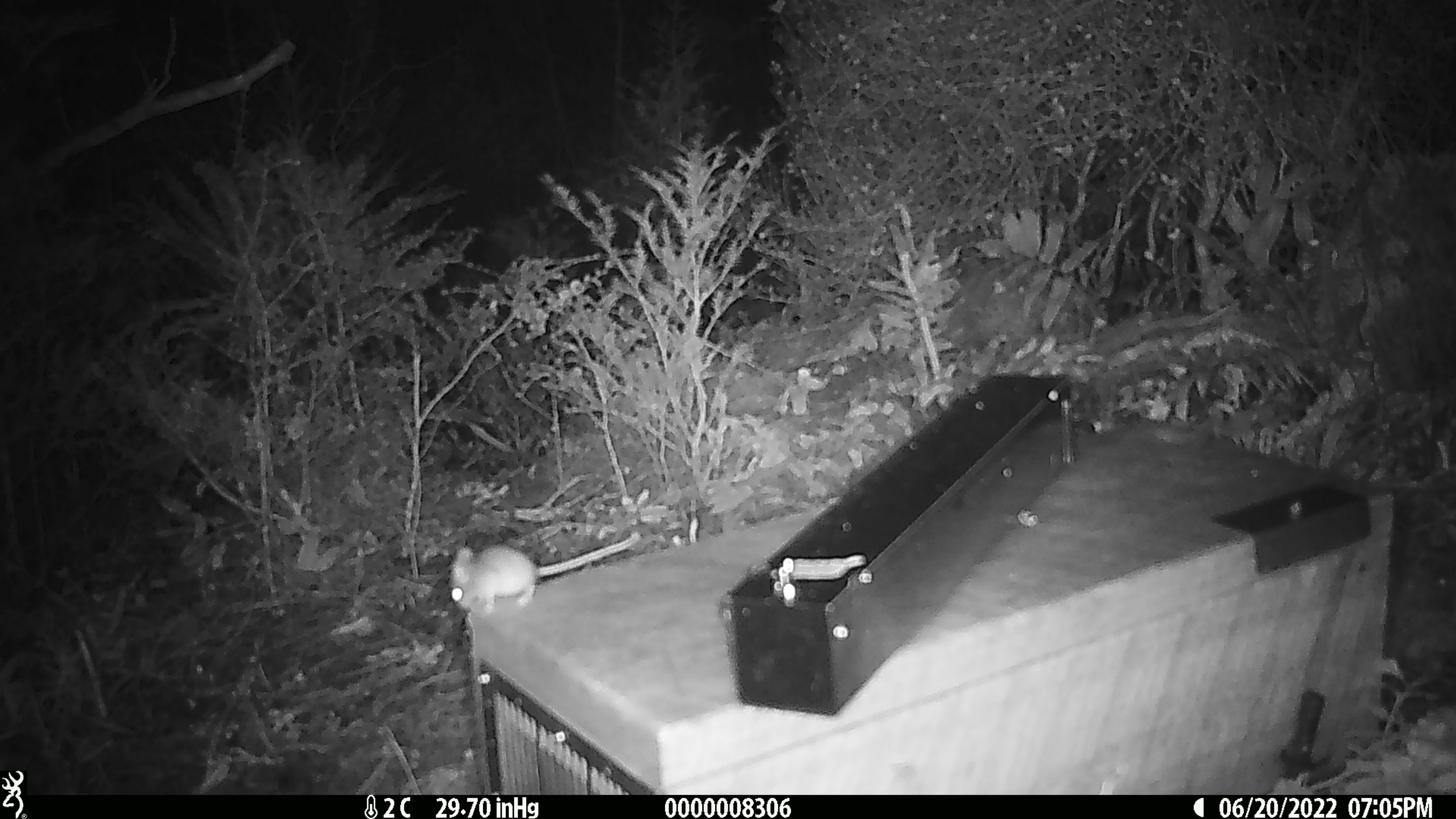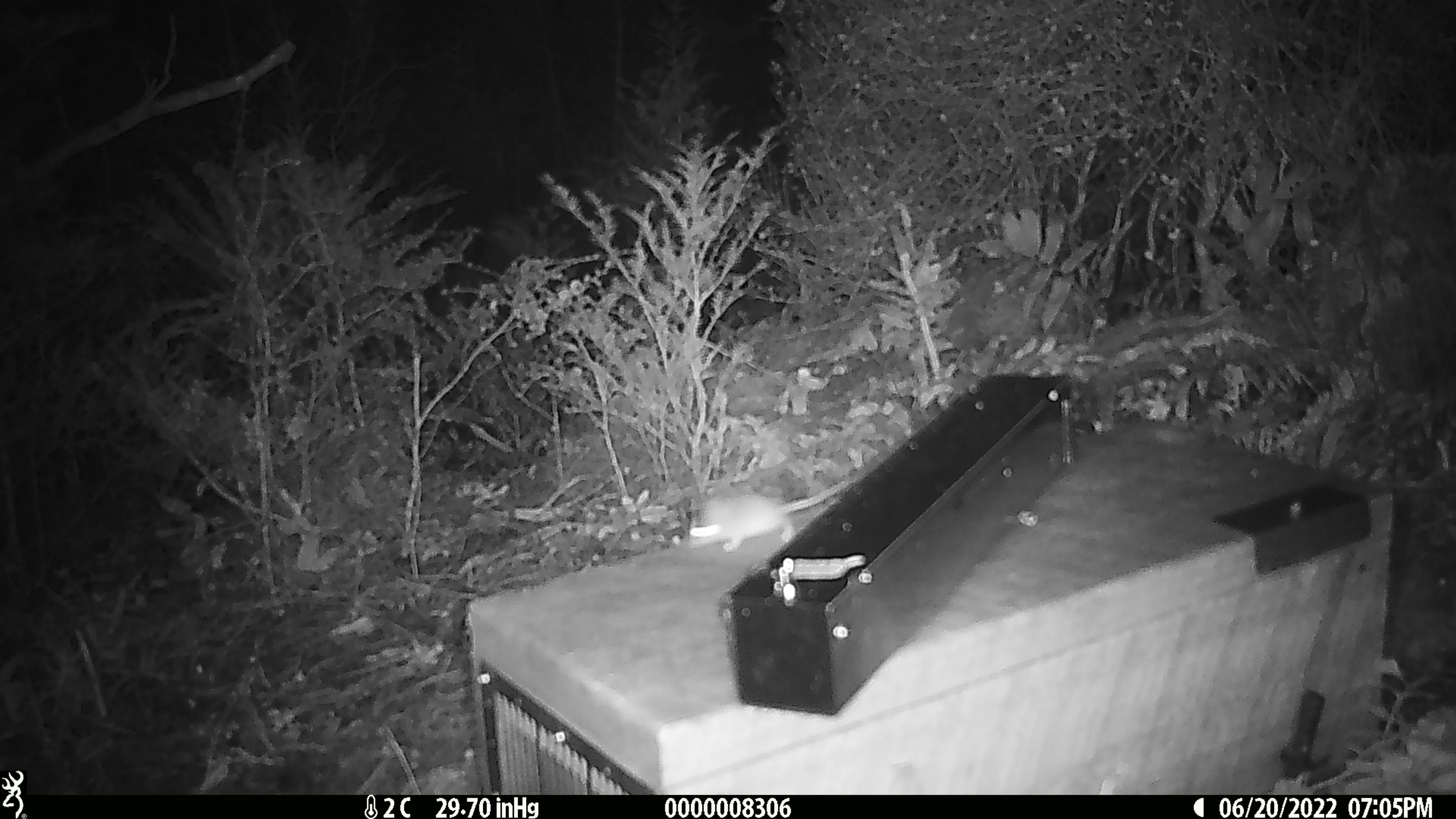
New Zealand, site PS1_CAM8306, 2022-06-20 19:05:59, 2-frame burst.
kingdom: Animalia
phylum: Chordata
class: Mammalia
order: Rodentia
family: Muridae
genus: Mus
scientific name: Mus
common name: mouse